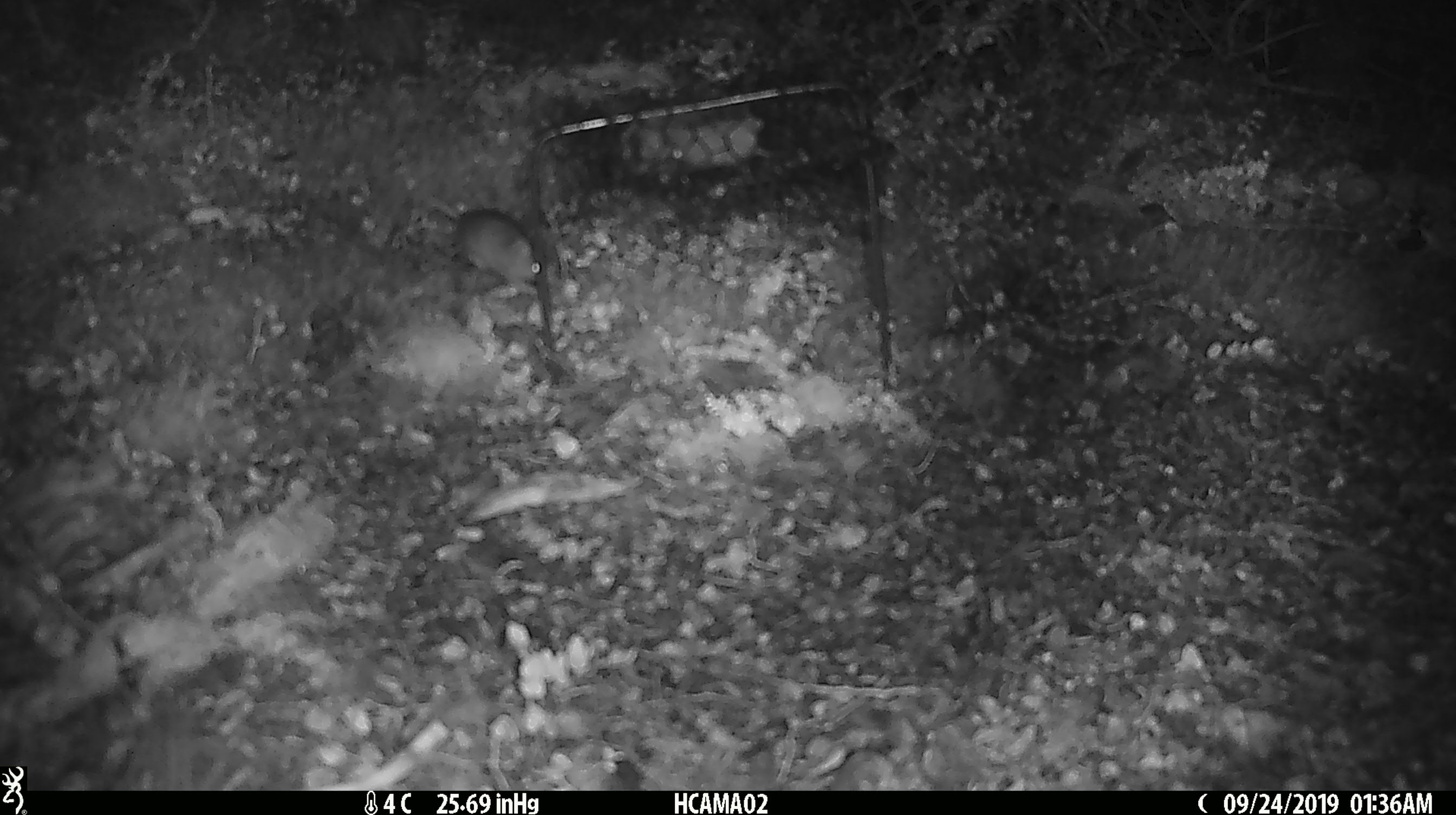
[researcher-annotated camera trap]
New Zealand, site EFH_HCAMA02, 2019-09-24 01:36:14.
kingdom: Animalia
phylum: Chordata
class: Mammalia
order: Rodentia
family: Muridae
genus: Mus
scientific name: Mus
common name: mouse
Mouse (Mus).